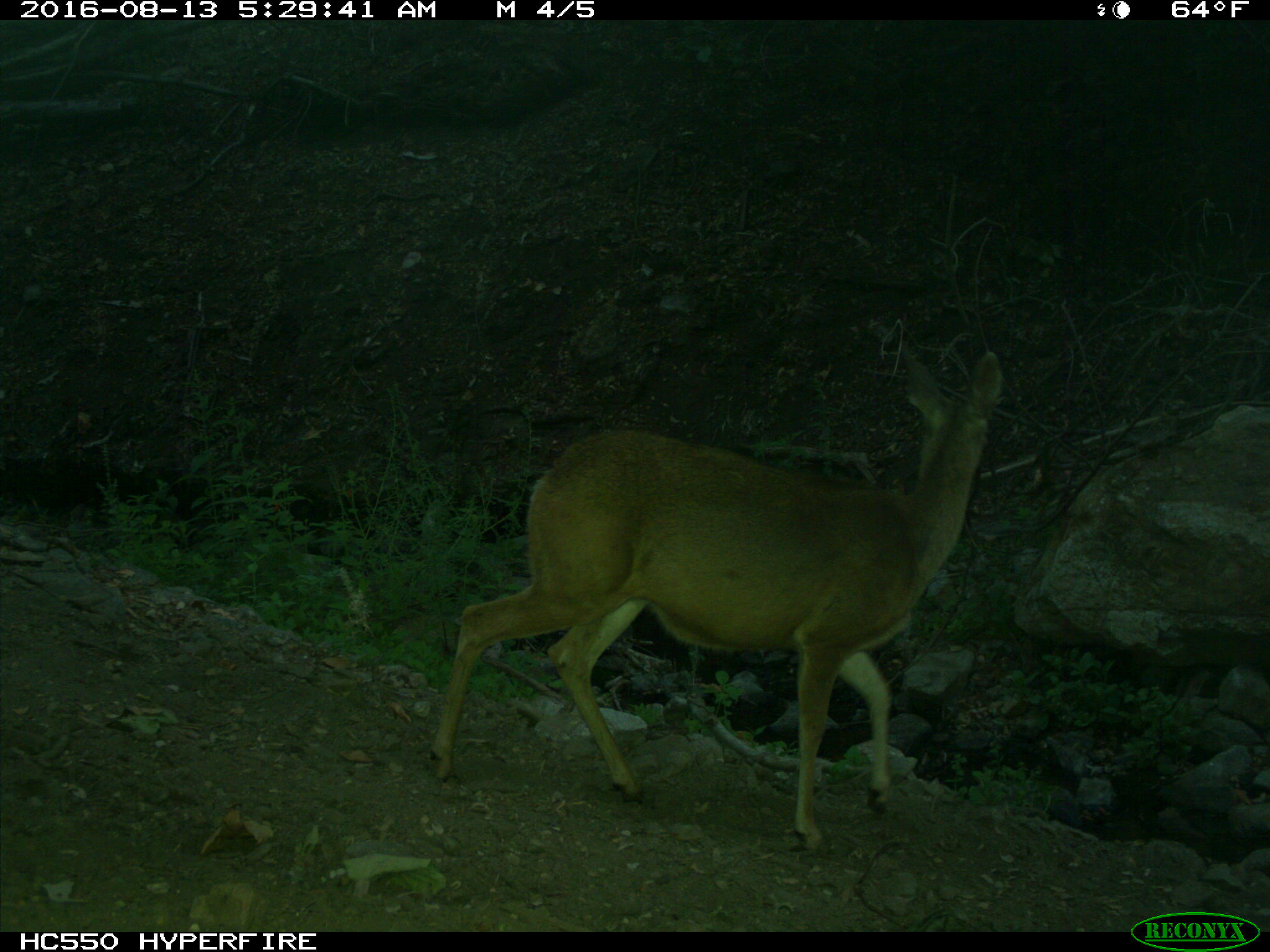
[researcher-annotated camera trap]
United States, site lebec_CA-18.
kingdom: Animalia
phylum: Chordata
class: Mammalia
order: Artiodactyla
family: Cervidae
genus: Odocoileus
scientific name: Odocoileus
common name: deer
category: unidentified deer